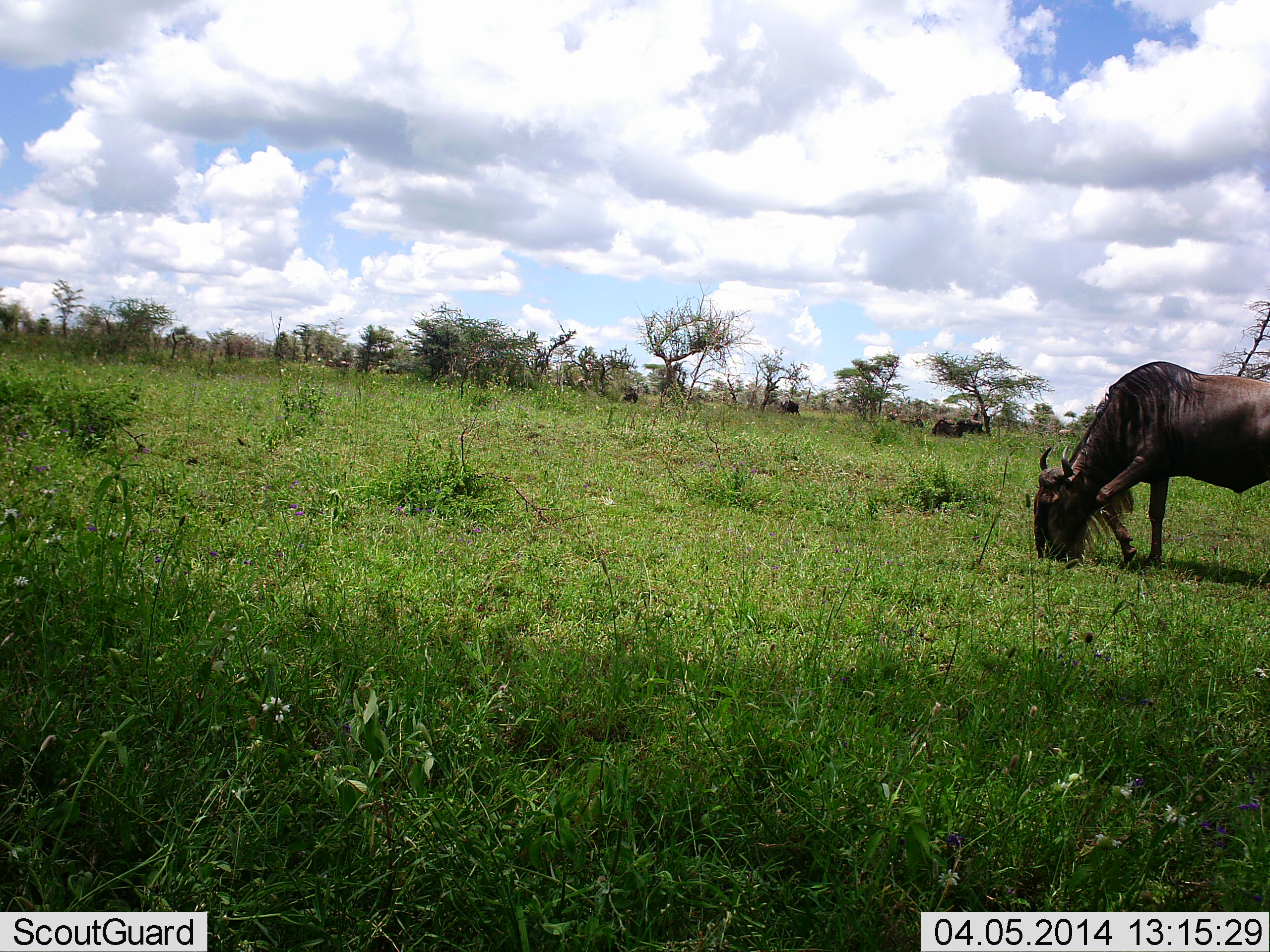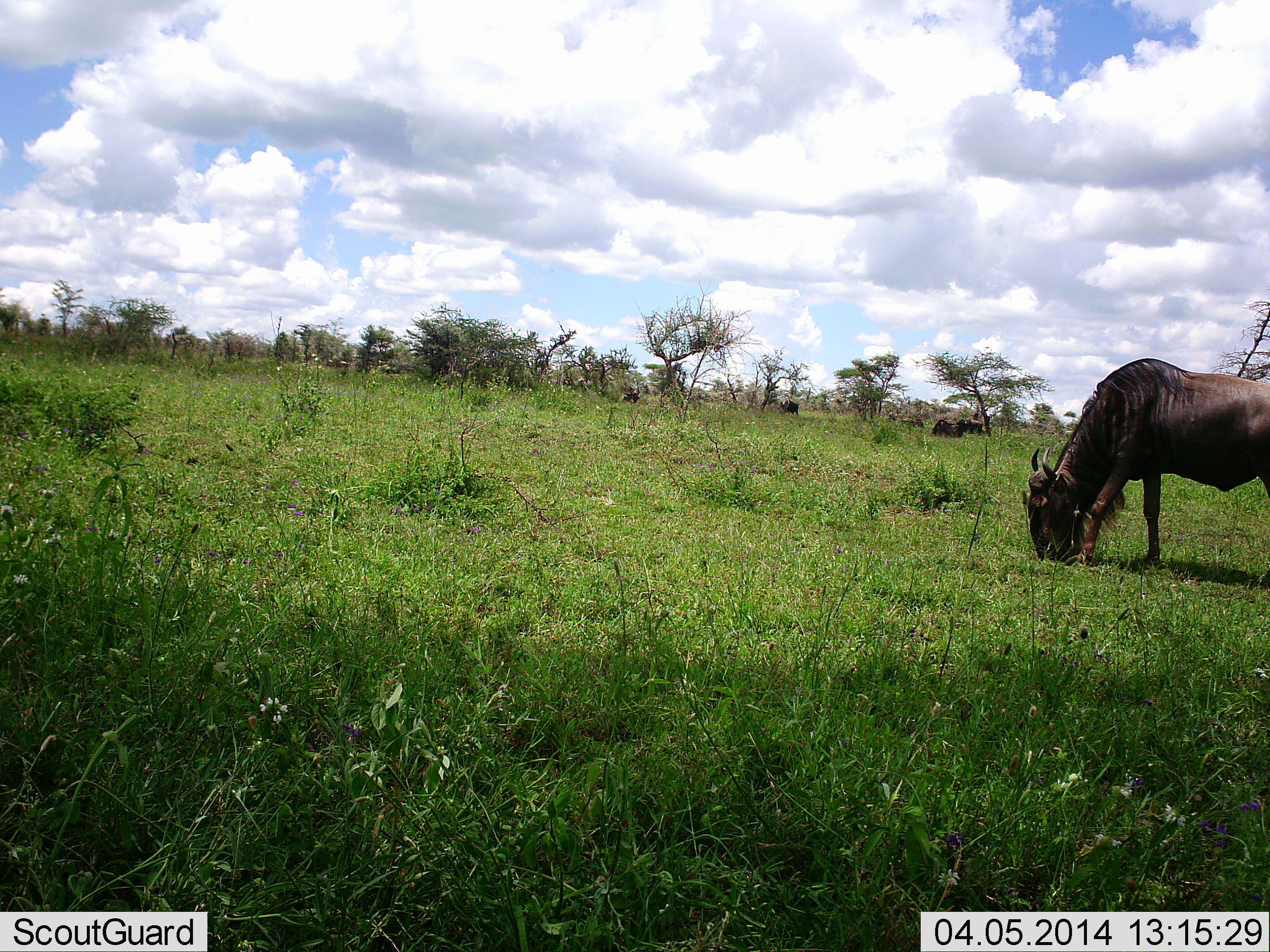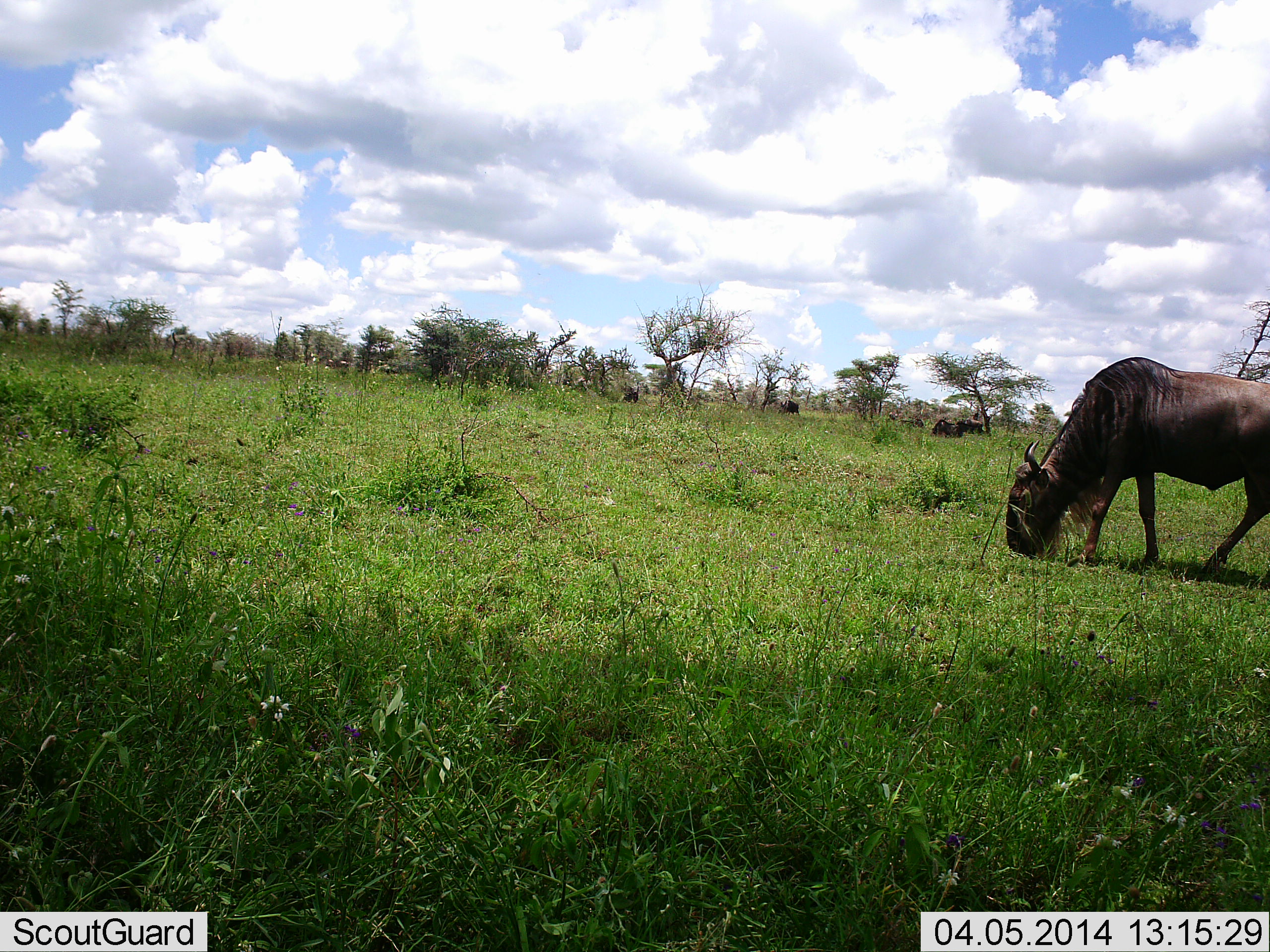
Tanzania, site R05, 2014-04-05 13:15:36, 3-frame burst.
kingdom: Animalia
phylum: Chordata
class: Mammalia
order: Artiodactyla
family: Bovidae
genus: Connochaetes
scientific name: Connochaetes taurinus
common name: blue wildebeest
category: wildebeest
Wildebeest (blue wildebeest) (Connochaetes taurinus), count 4. Behavior (volunteer vote fractions): standing 30%, resting 10%, moving 20%, interacting 0%. Young present (vote fraction): 0%. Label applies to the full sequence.